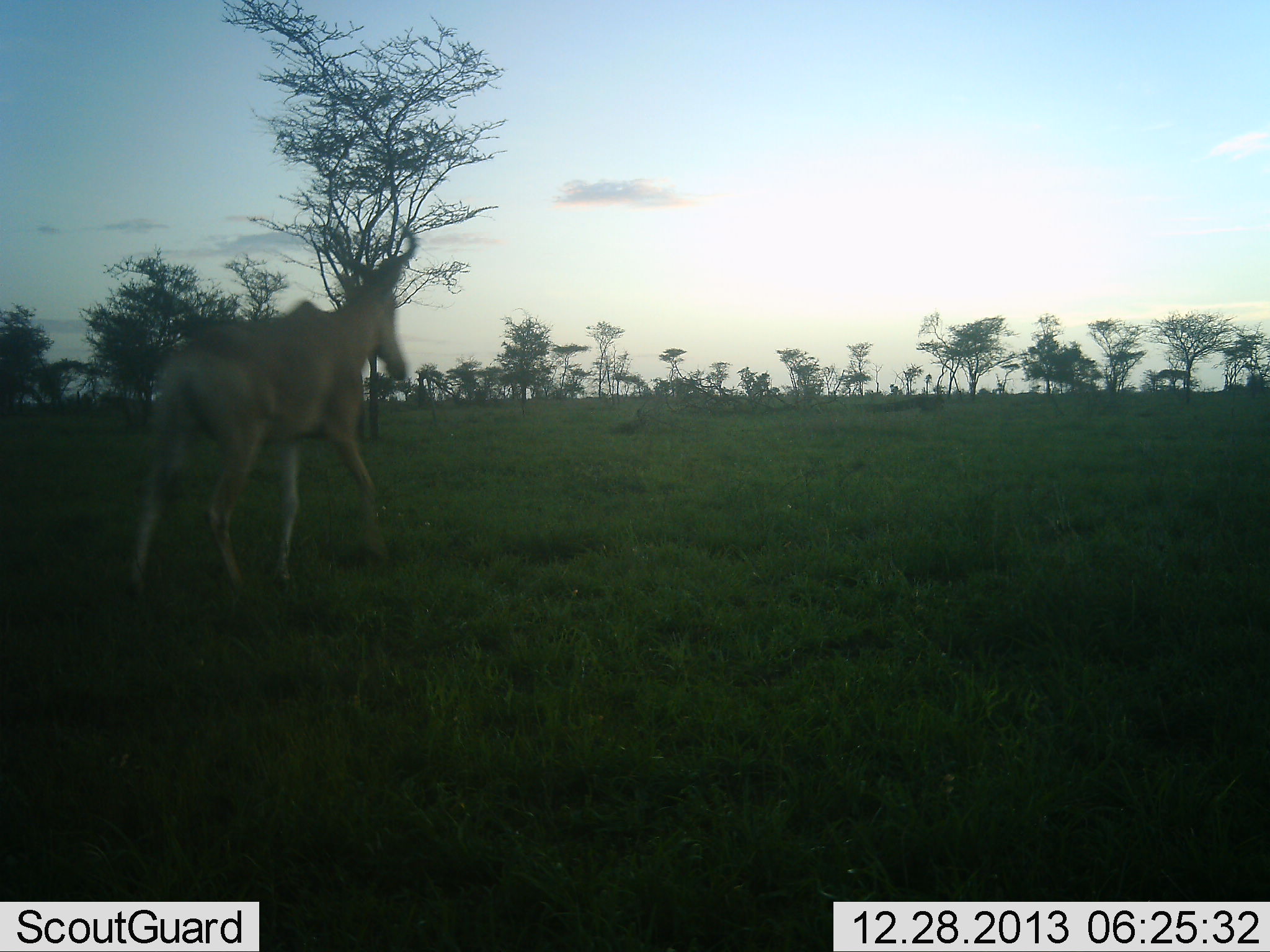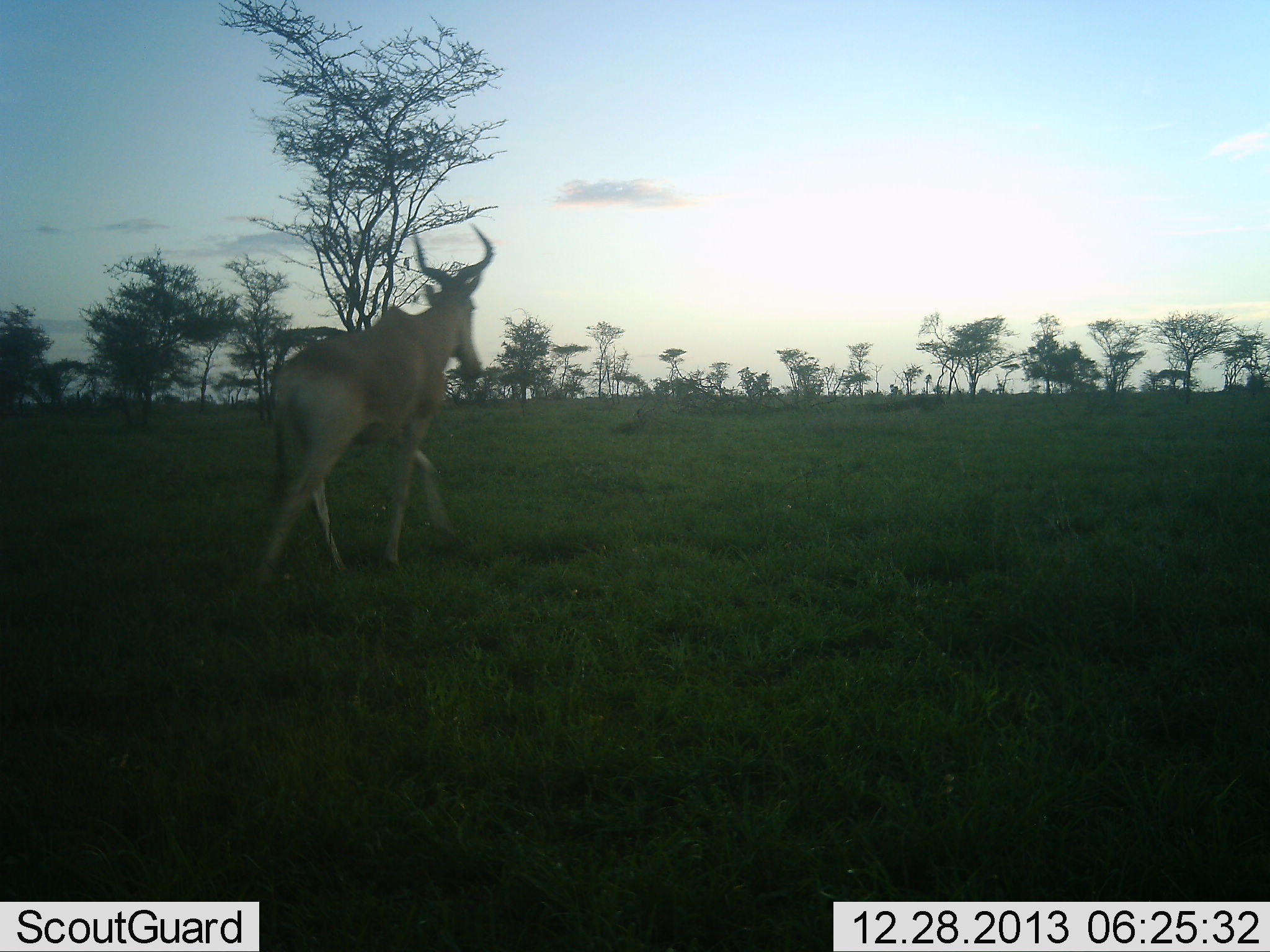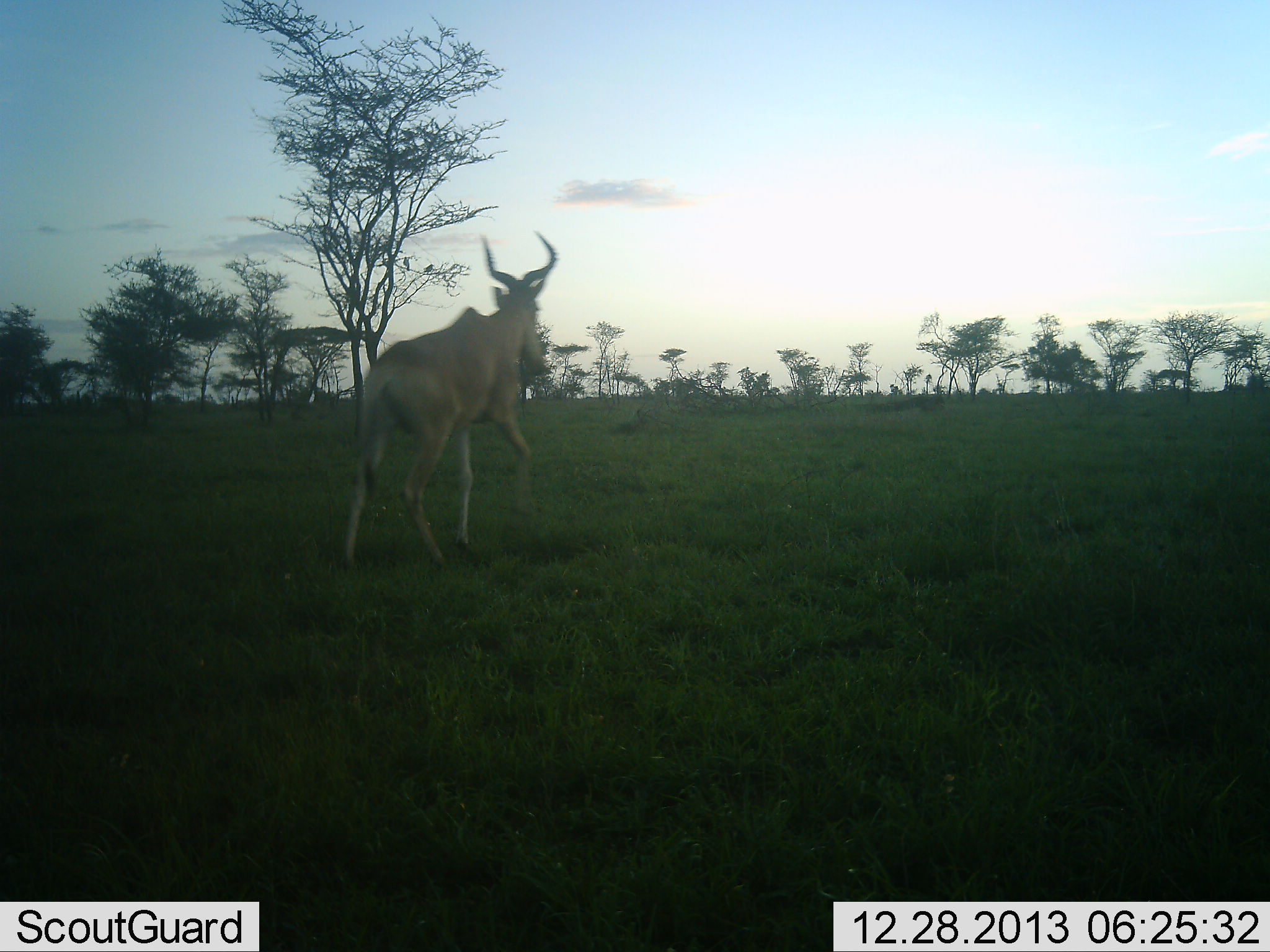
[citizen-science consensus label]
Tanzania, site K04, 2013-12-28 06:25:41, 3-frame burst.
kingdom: Animalia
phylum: Chordata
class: Mammalia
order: Artiodactyla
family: Bovidae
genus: Alcelaphus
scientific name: Alcelaphus buselaphus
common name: hartebeest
Hartebeest (Alcelaphus buselaphus), count 1. Behavior (volunteer vote fractions): standing 0%, resting 0%, moving 100%, interacting 0%. Young present (vote fraction): 0%. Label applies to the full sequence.